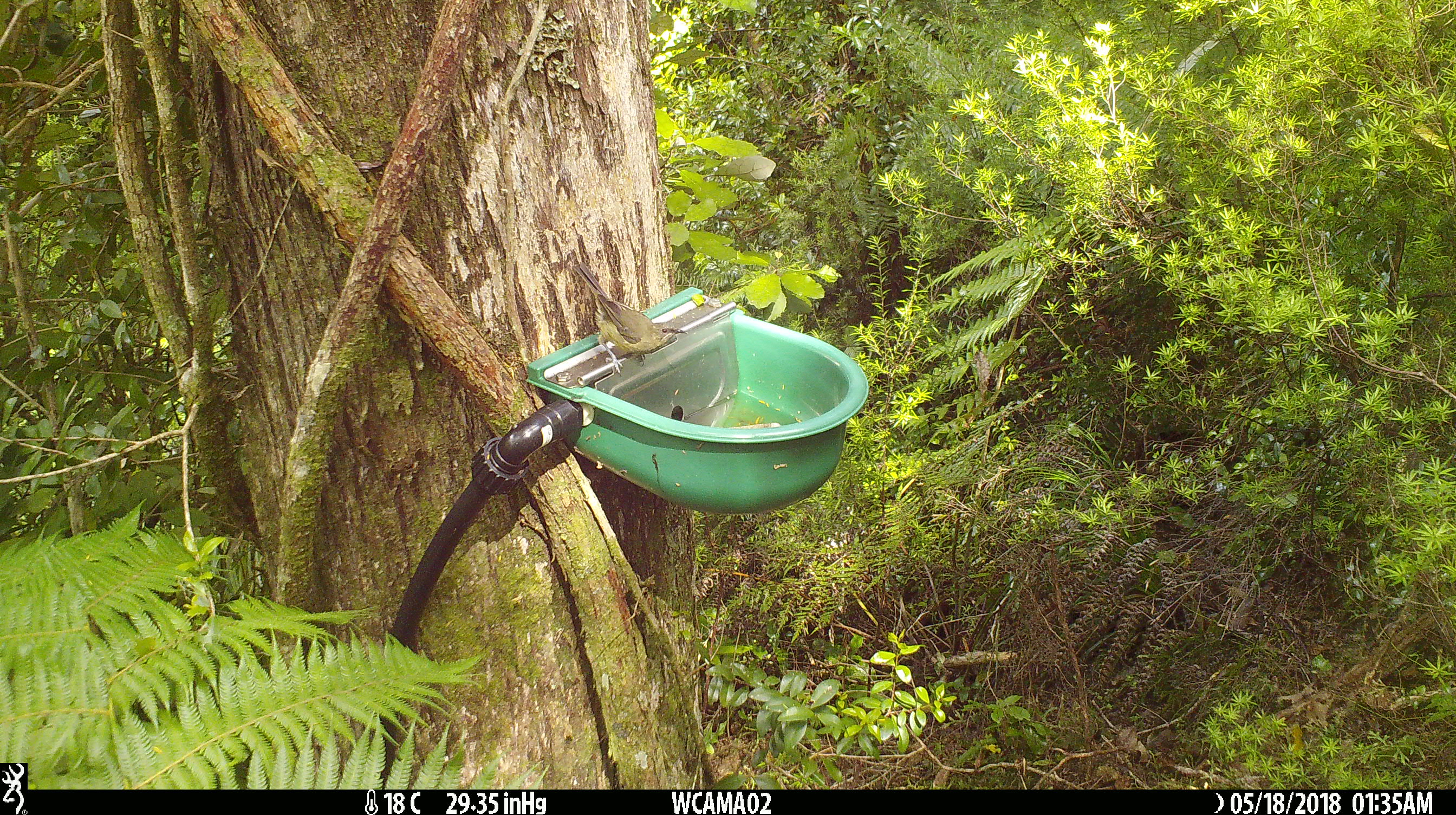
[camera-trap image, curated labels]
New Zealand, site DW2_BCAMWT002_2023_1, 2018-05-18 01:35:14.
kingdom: Animalia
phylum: Chordata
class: Aves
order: Passeriformes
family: Meliphagidae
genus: Anthornis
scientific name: Anthornis melanura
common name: new zealand bellbird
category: bellbird